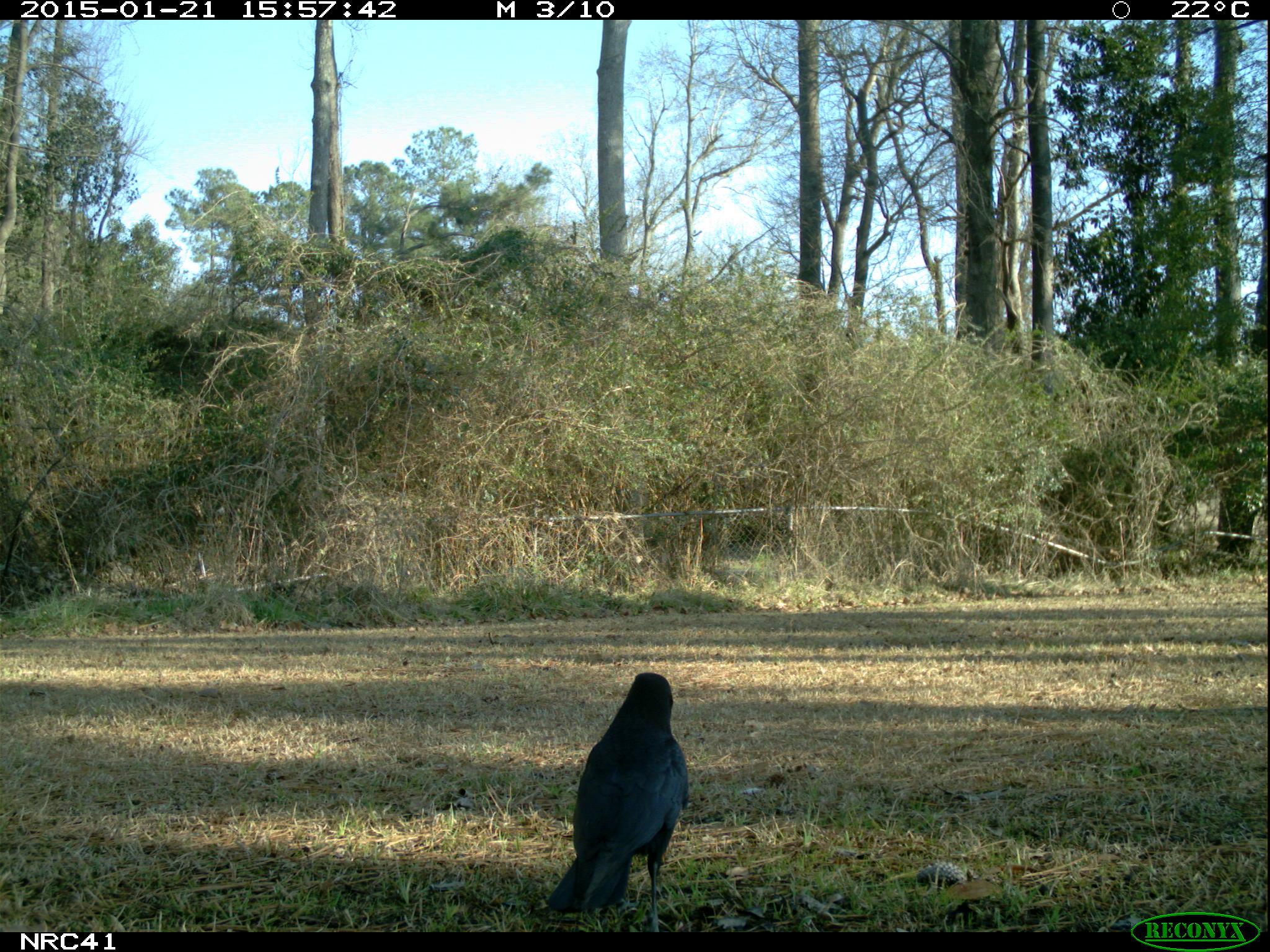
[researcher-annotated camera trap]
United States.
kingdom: Animalia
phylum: Chordata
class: Aves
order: Passeriformes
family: Corvidae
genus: Corvus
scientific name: Corvus brachyrhynchos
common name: american crow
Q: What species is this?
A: American Crow (Corvus brachyrhynchos).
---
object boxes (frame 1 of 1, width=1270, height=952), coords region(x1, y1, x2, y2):
American Crow: region(547, 670, 688, 921)